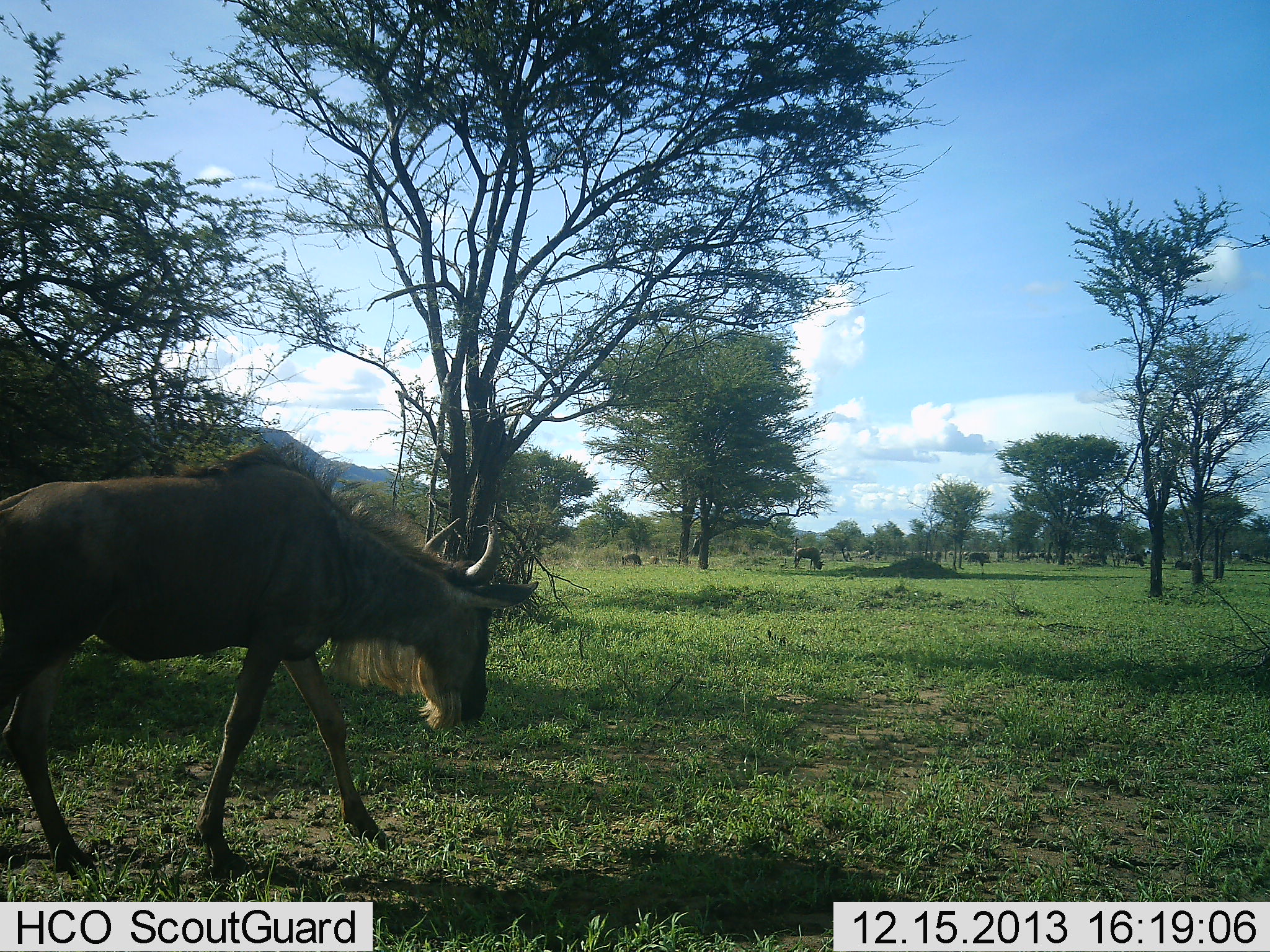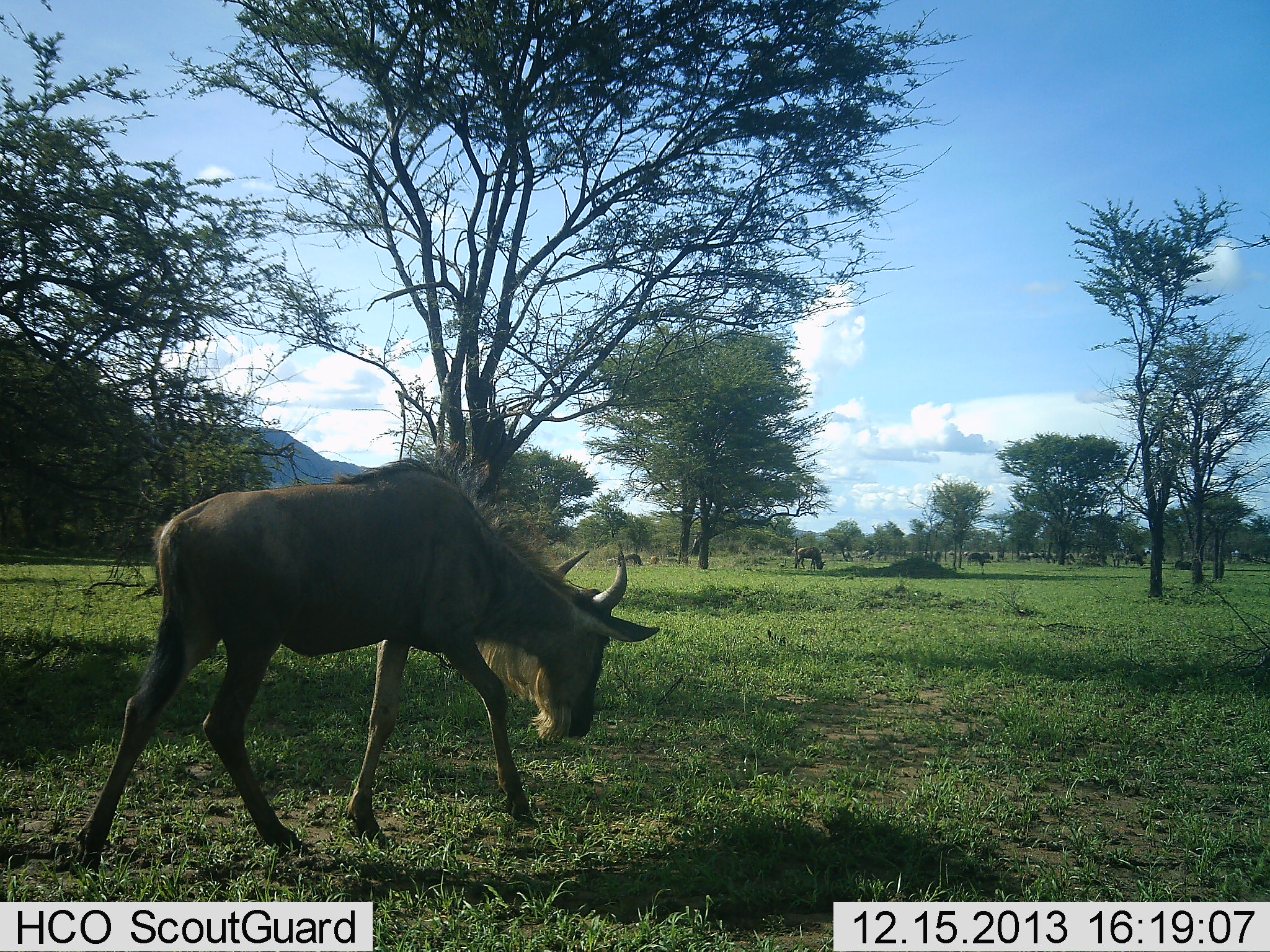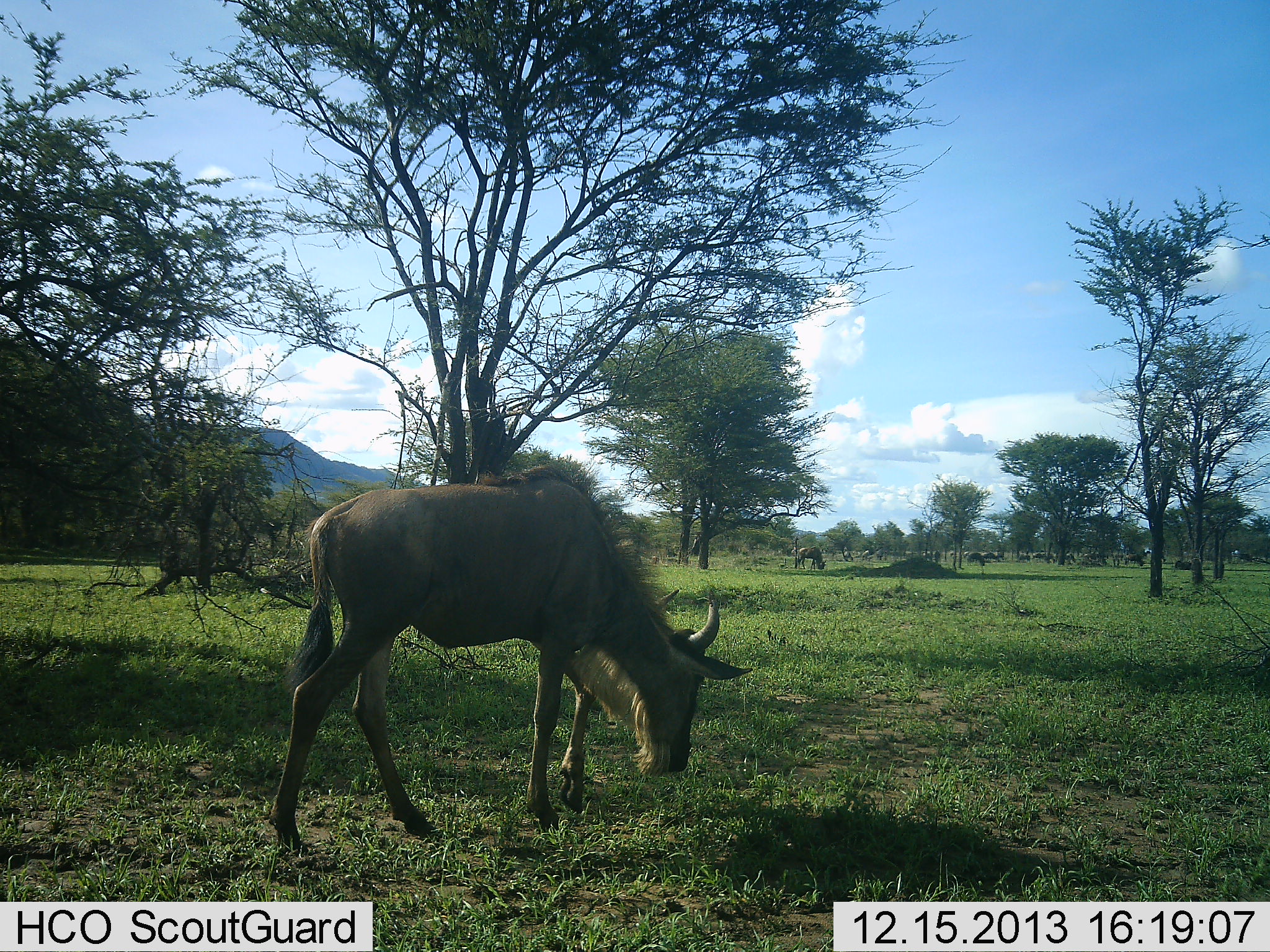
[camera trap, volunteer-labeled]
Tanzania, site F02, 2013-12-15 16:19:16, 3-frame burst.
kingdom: Animalia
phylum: Chordata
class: Mammalia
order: Artiodactyla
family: Bovidae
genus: Connochaetes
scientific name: Connochaetes taurinus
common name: blue wildebeest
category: wildebeest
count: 10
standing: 20%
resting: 0%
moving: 90%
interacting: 0%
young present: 0%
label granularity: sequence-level